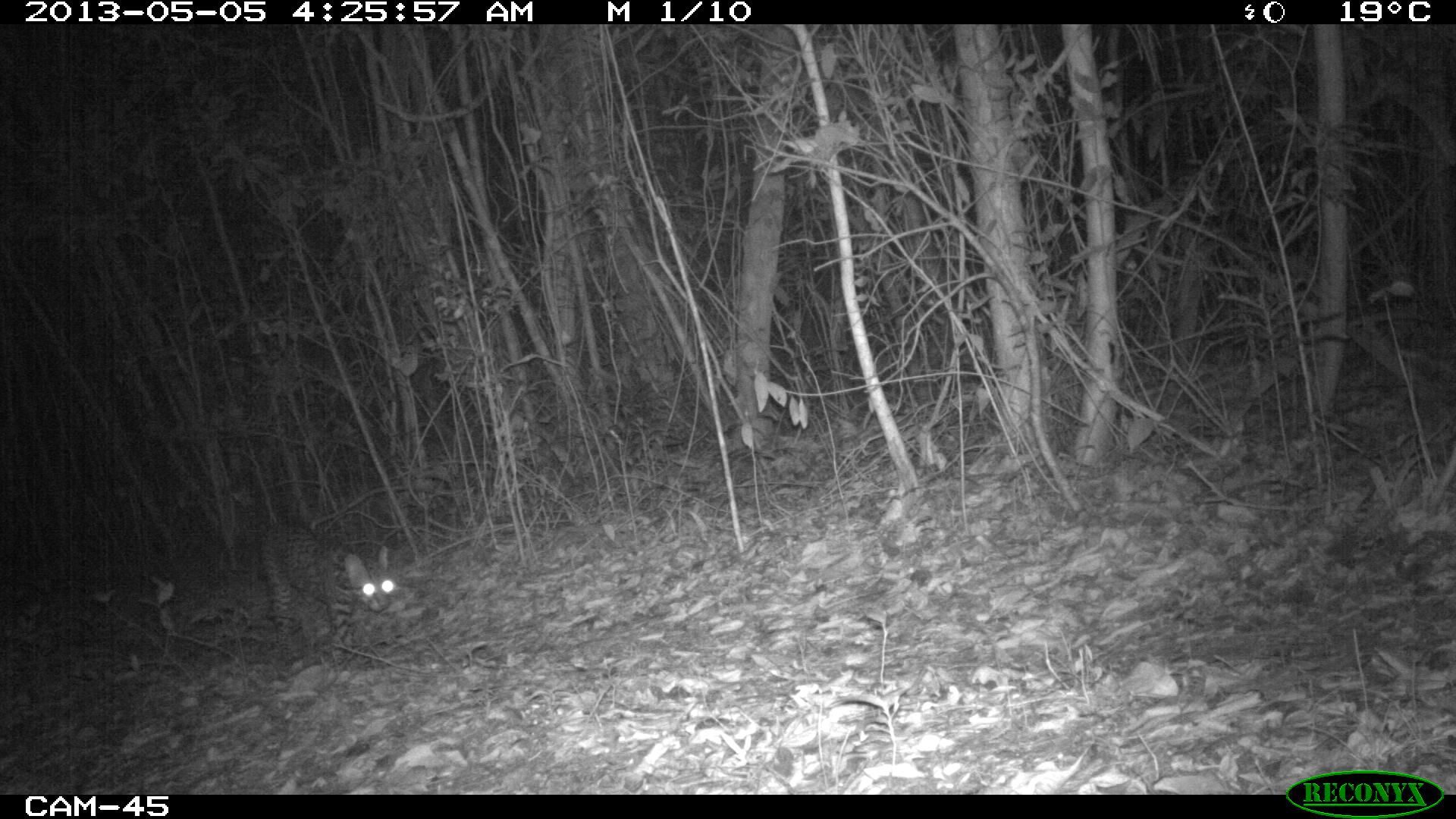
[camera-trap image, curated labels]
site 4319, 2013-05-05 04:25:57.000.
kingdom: Animalia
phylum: Chordata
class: Mammalia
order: Carnivora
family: Felidae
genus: Leopardus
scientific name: Leopardus pardalis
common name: ocelot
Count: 1.